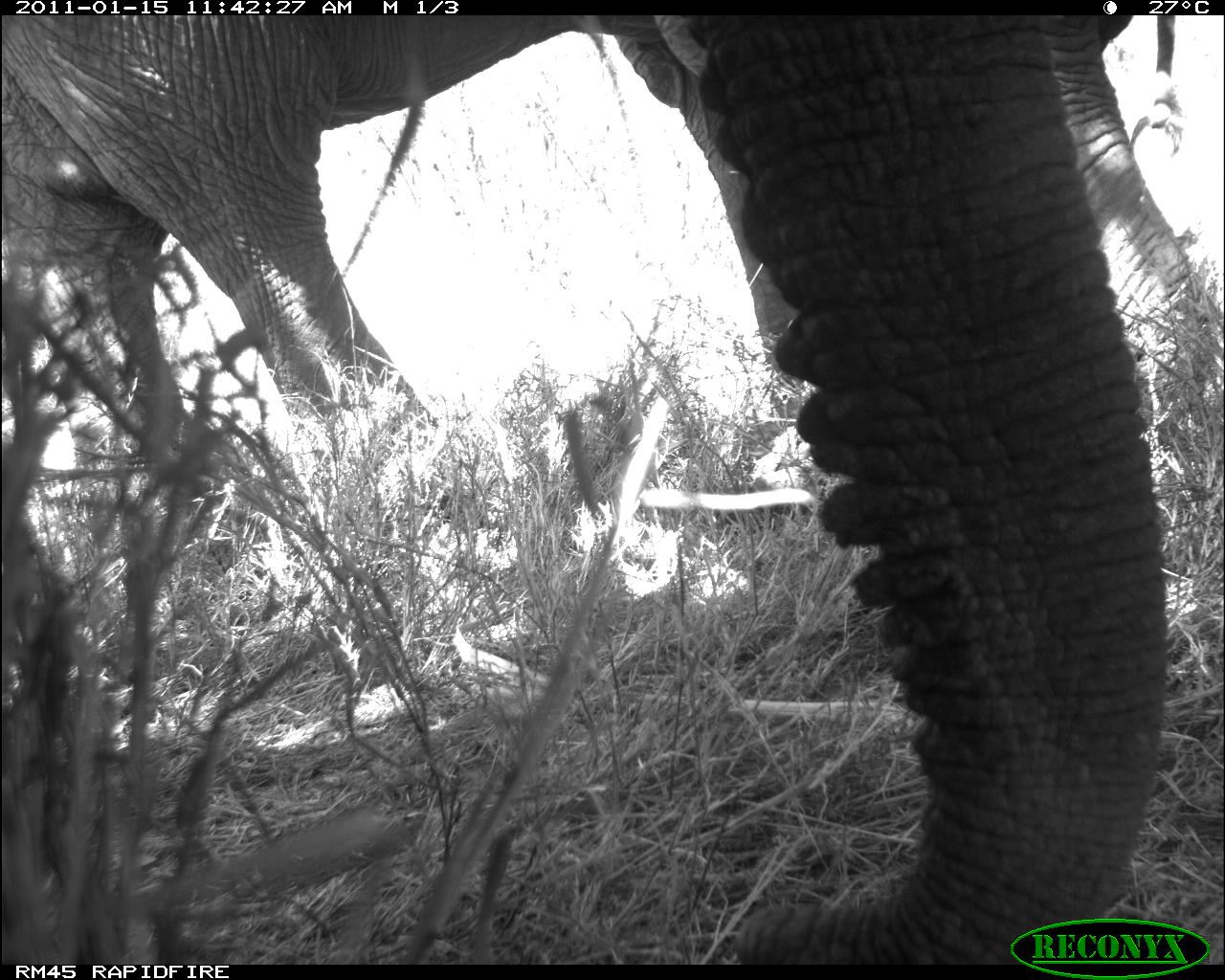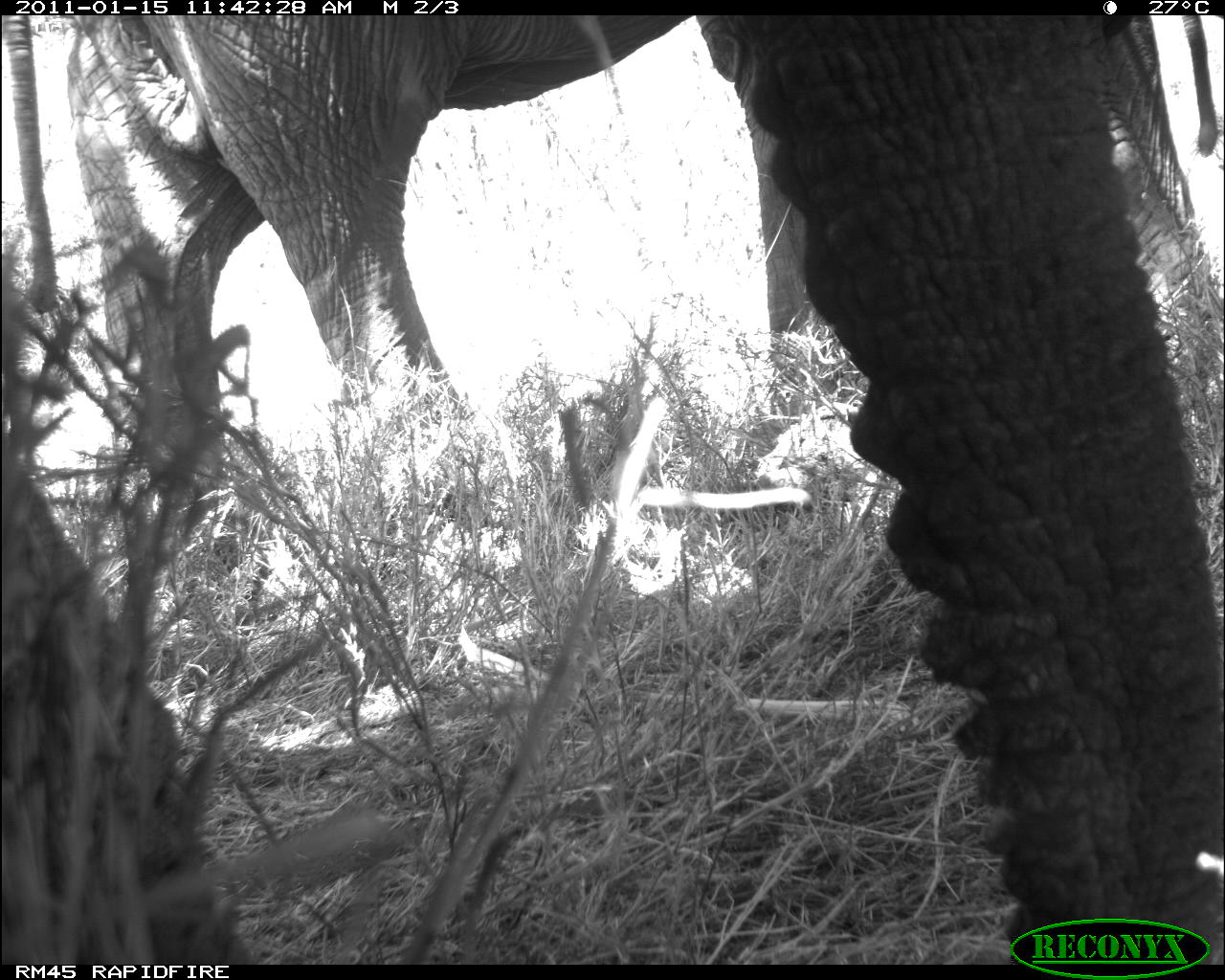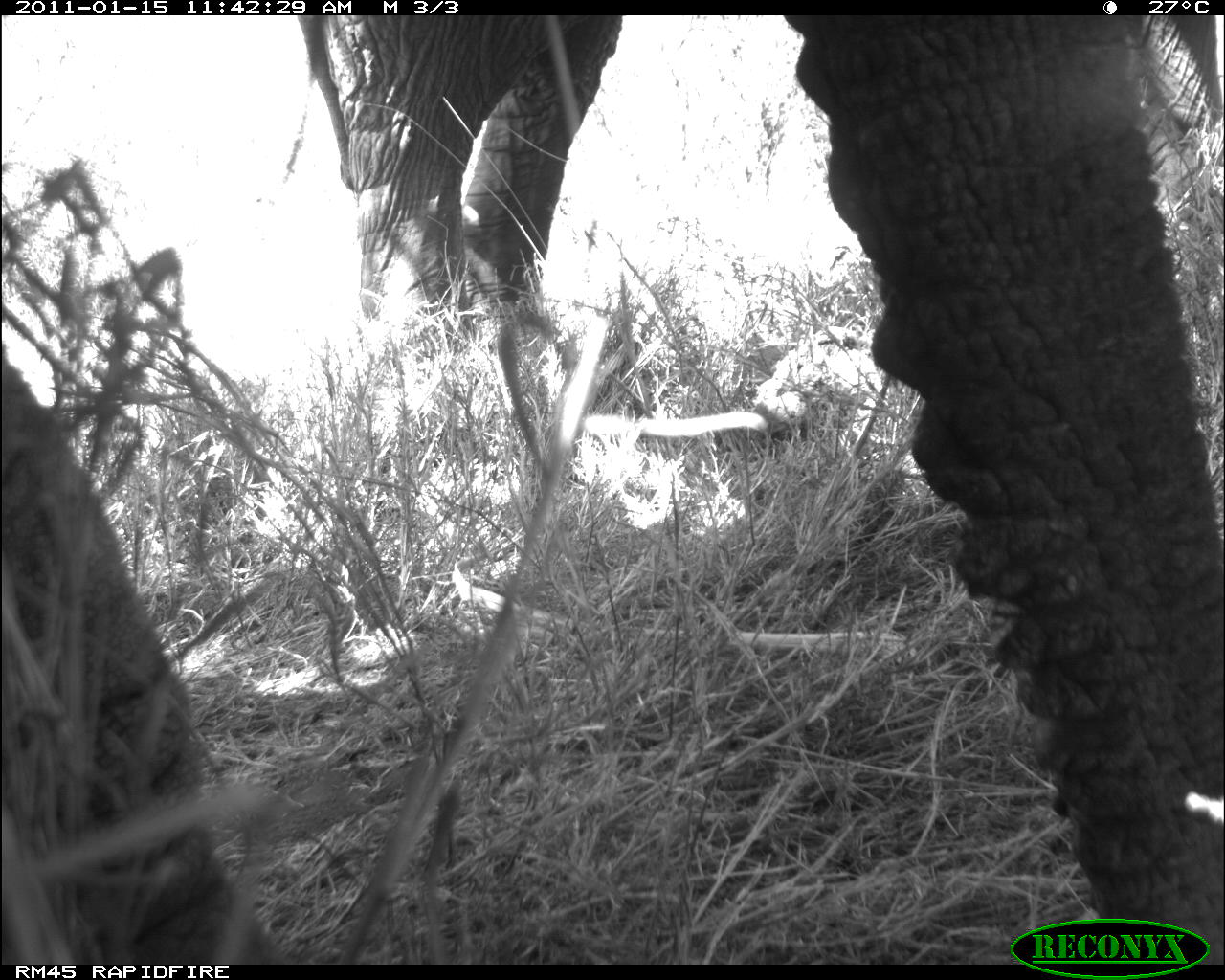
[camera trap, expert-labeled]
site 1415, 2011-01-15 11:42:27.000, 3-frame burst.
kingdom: Animalia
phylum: Chordata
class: Mammalia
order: Proboscidea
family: Elephantidae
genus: Loxodonta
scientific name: Loxodonta africana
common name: african bush elephant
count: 2